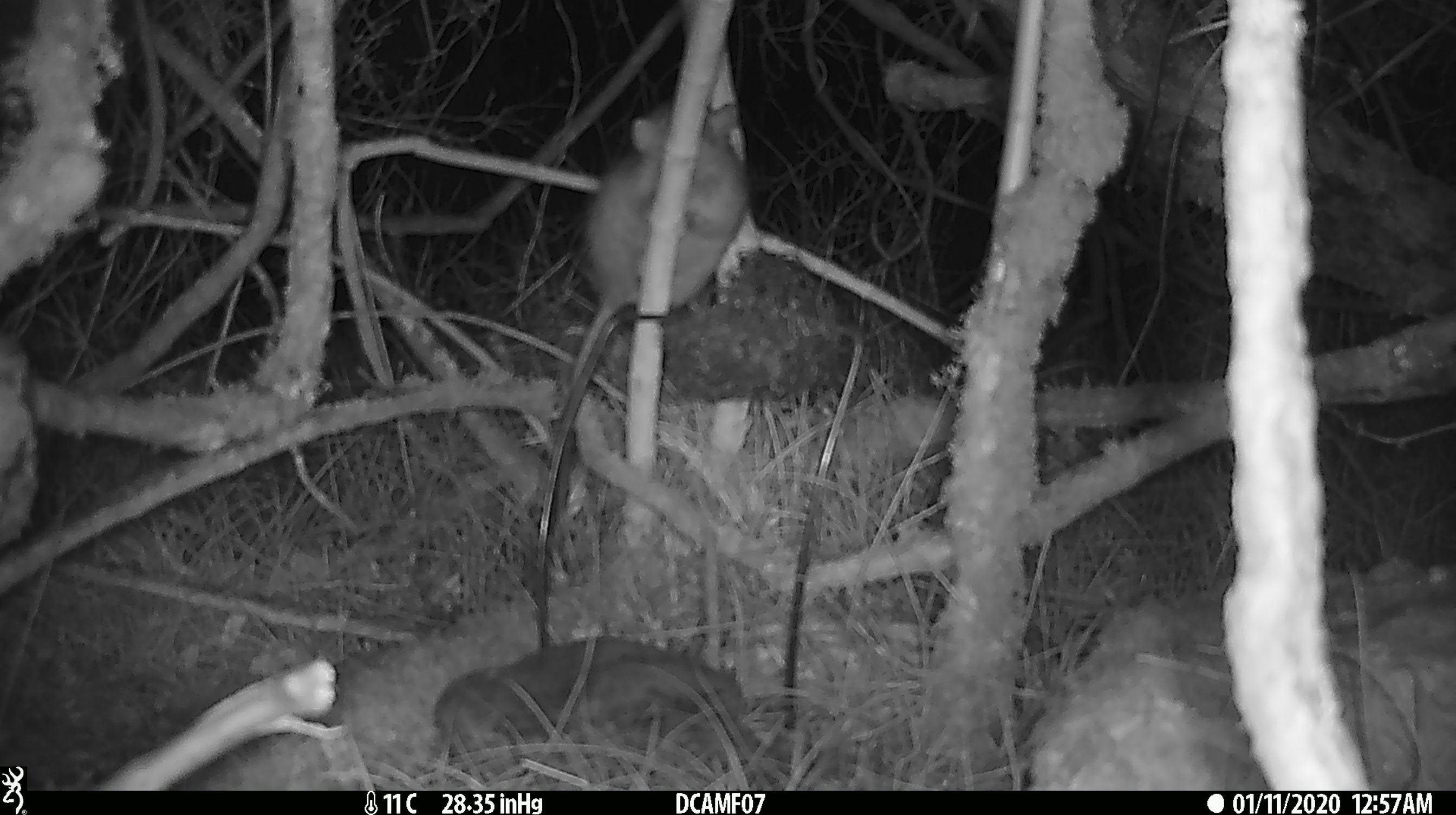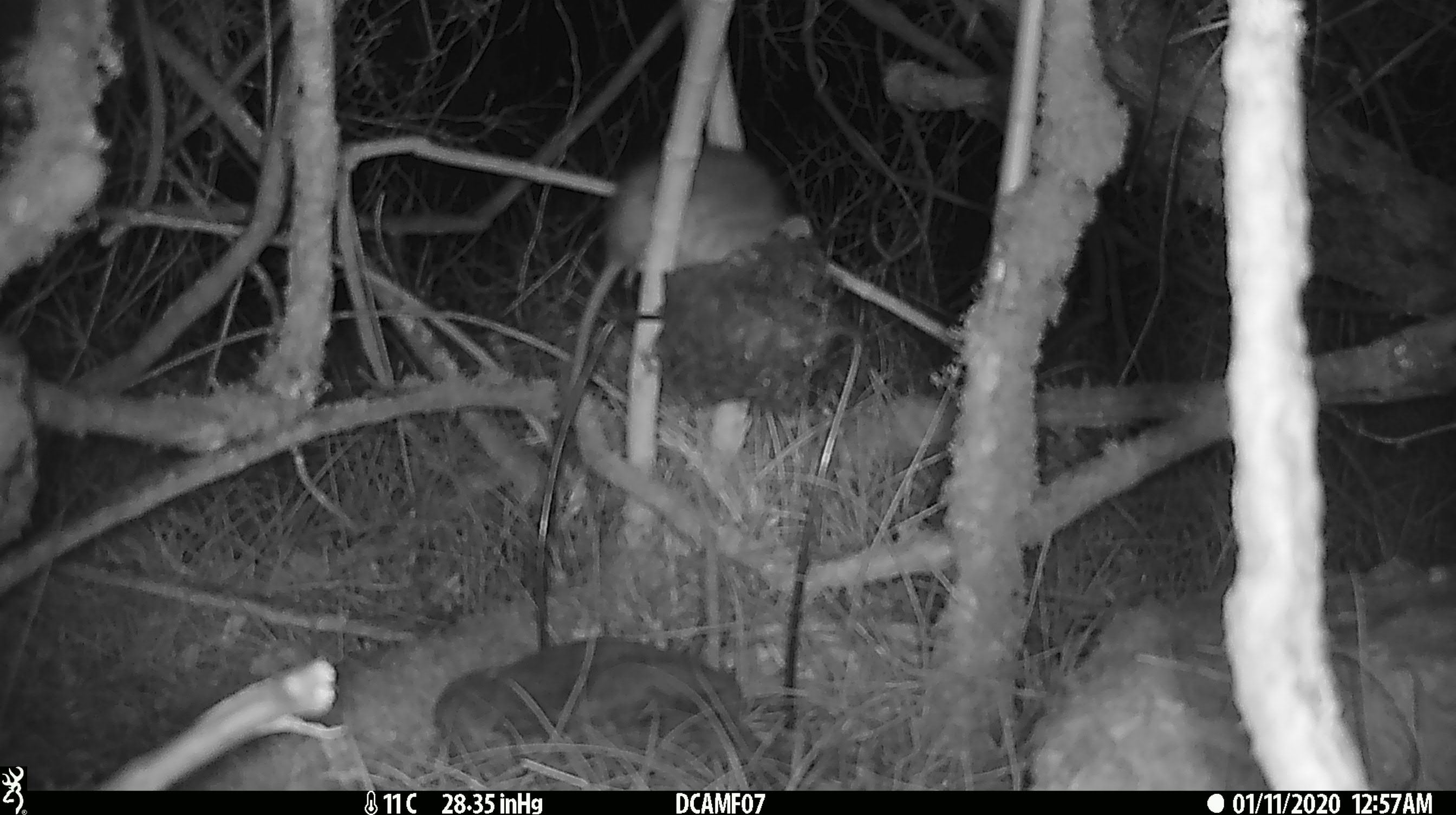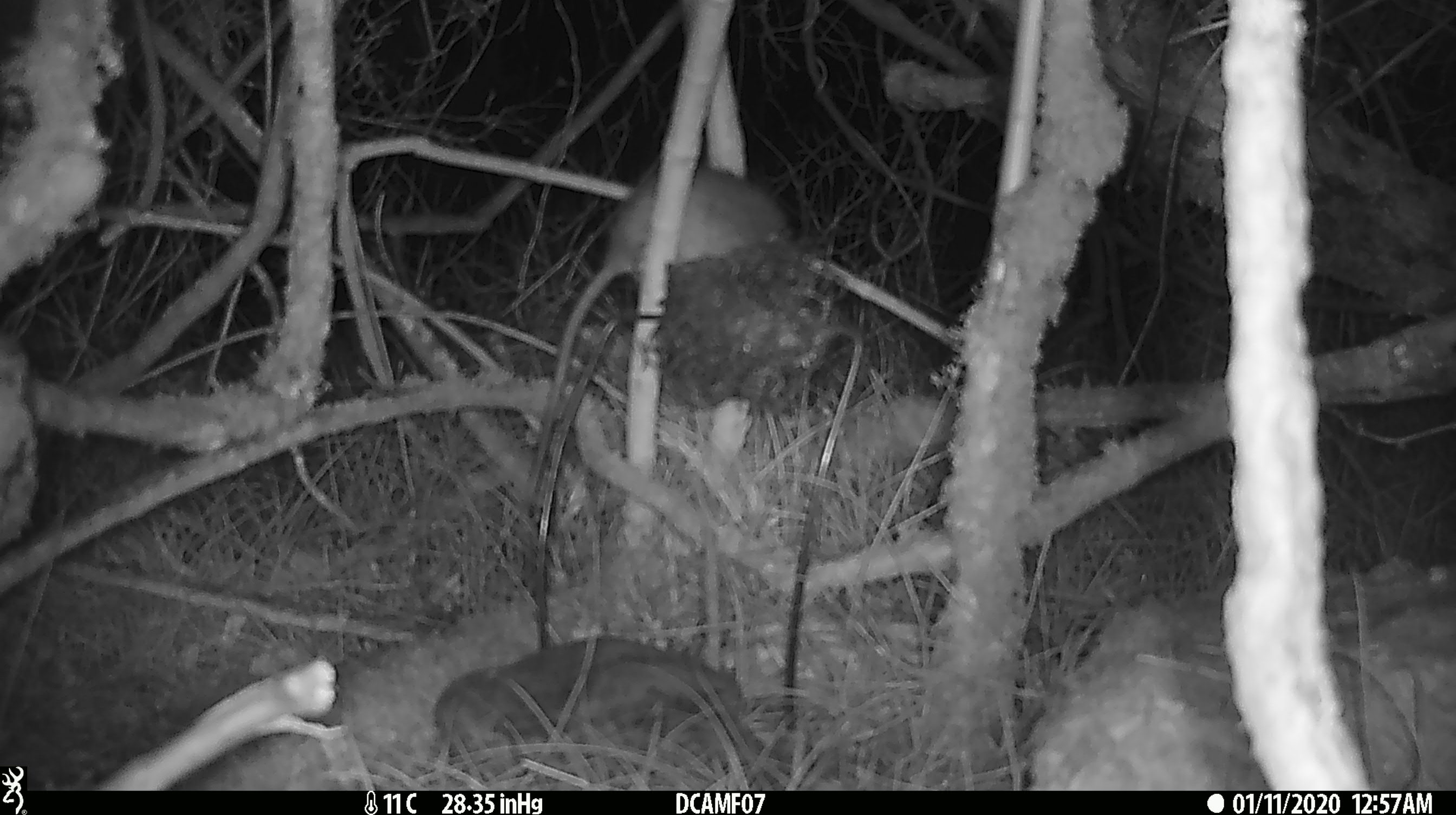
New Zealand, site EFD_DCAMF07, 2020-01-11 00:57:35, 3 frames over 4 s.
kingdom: Animalia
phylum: Chordata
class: Mammalia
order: Rodentia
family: Muridae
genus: Rattus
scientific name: Rattus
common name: rat